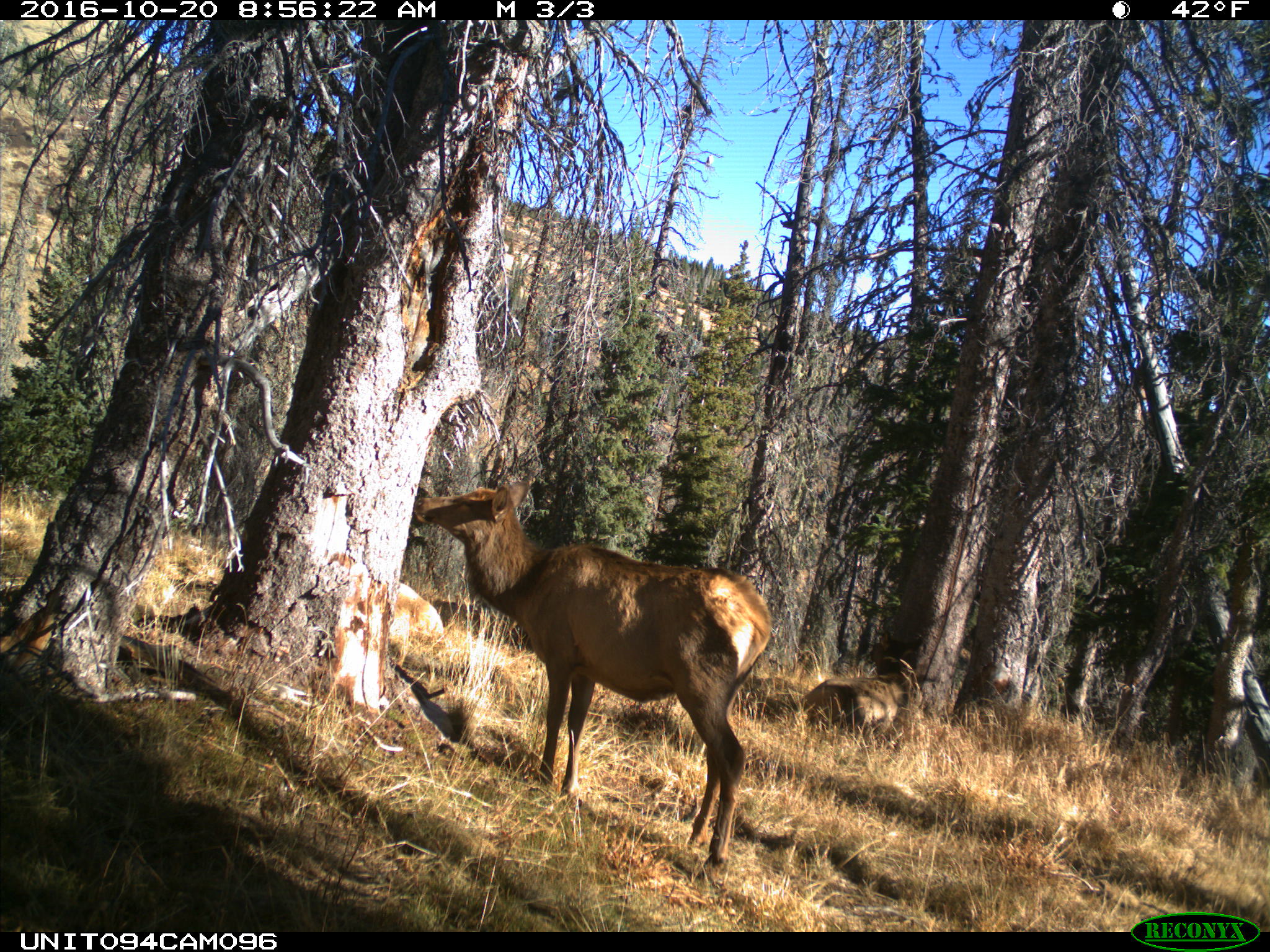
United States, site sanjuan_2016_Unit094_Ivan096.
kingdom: Animalia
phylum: Chordata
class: Mammalia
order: Artiodactyla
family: Cervidae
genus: Cervus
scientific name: Cervus elaphus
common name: red deer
Cervus elaphus (red deer).